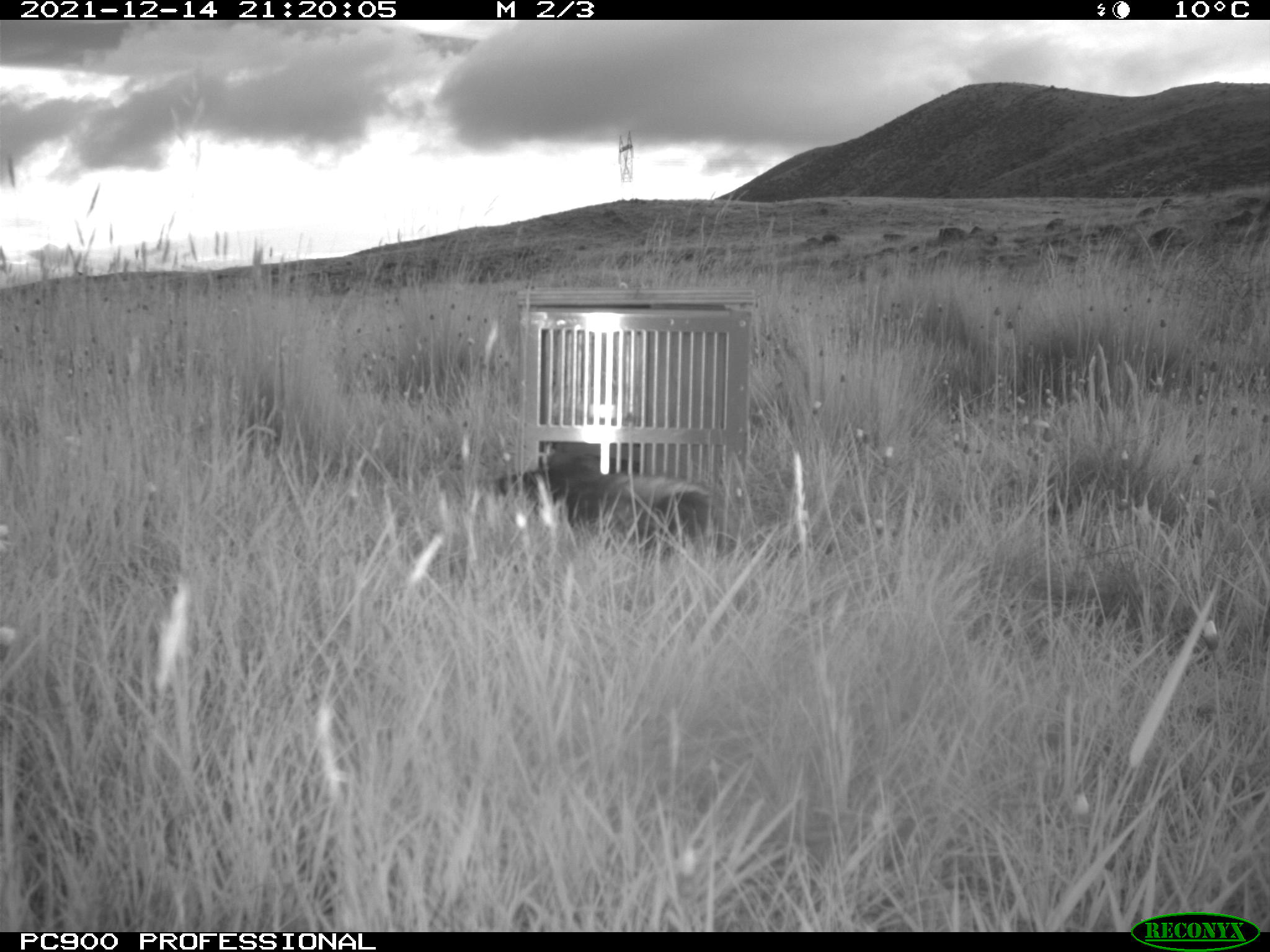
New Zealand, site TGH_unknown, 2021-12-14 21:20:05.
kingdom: Animalia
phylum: Chordata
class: Mammalia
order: Carnivora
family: Mustelidae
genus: Mustela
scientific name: Mustela furo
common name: ferret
Ferret (Mustela furo).